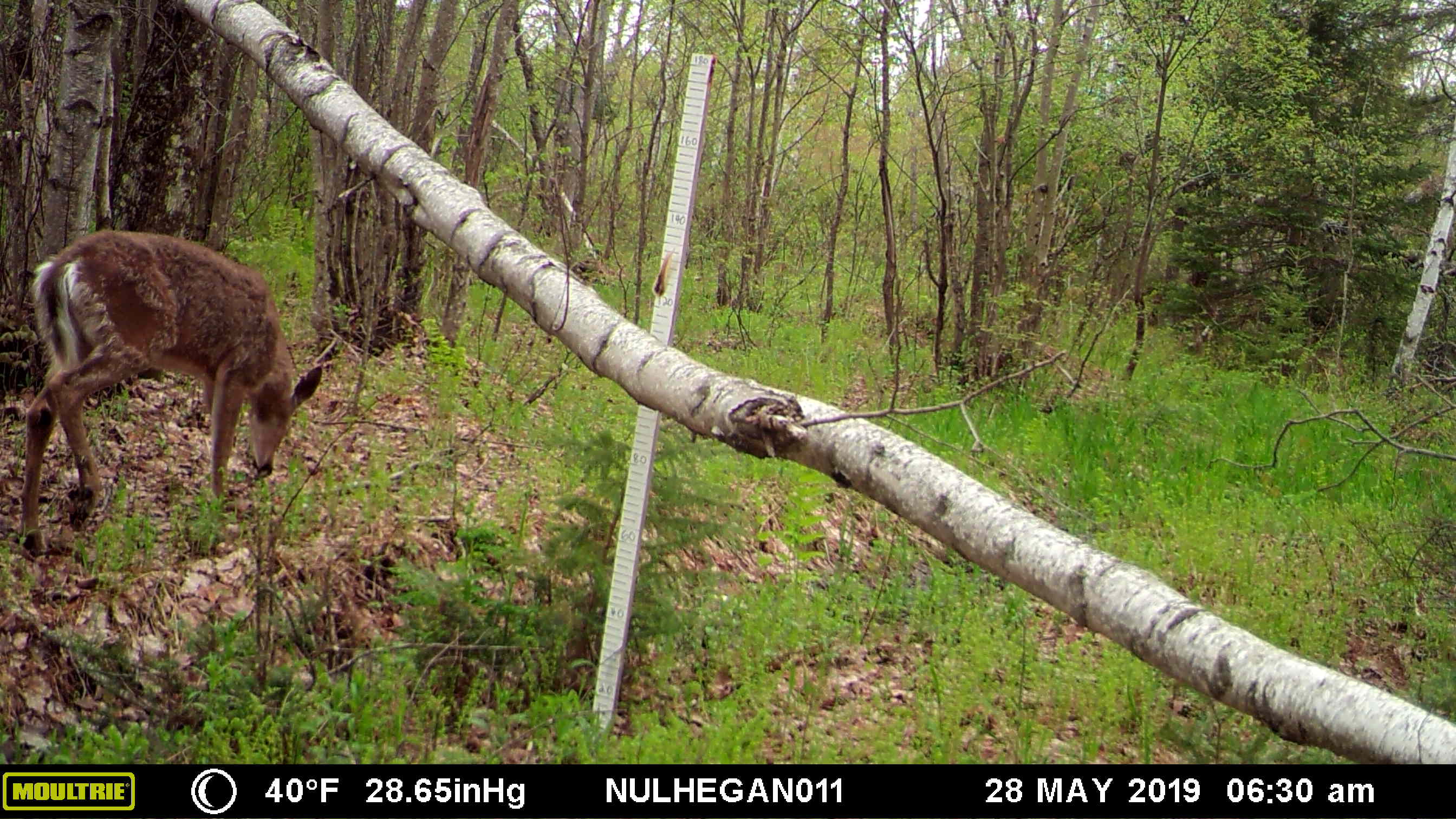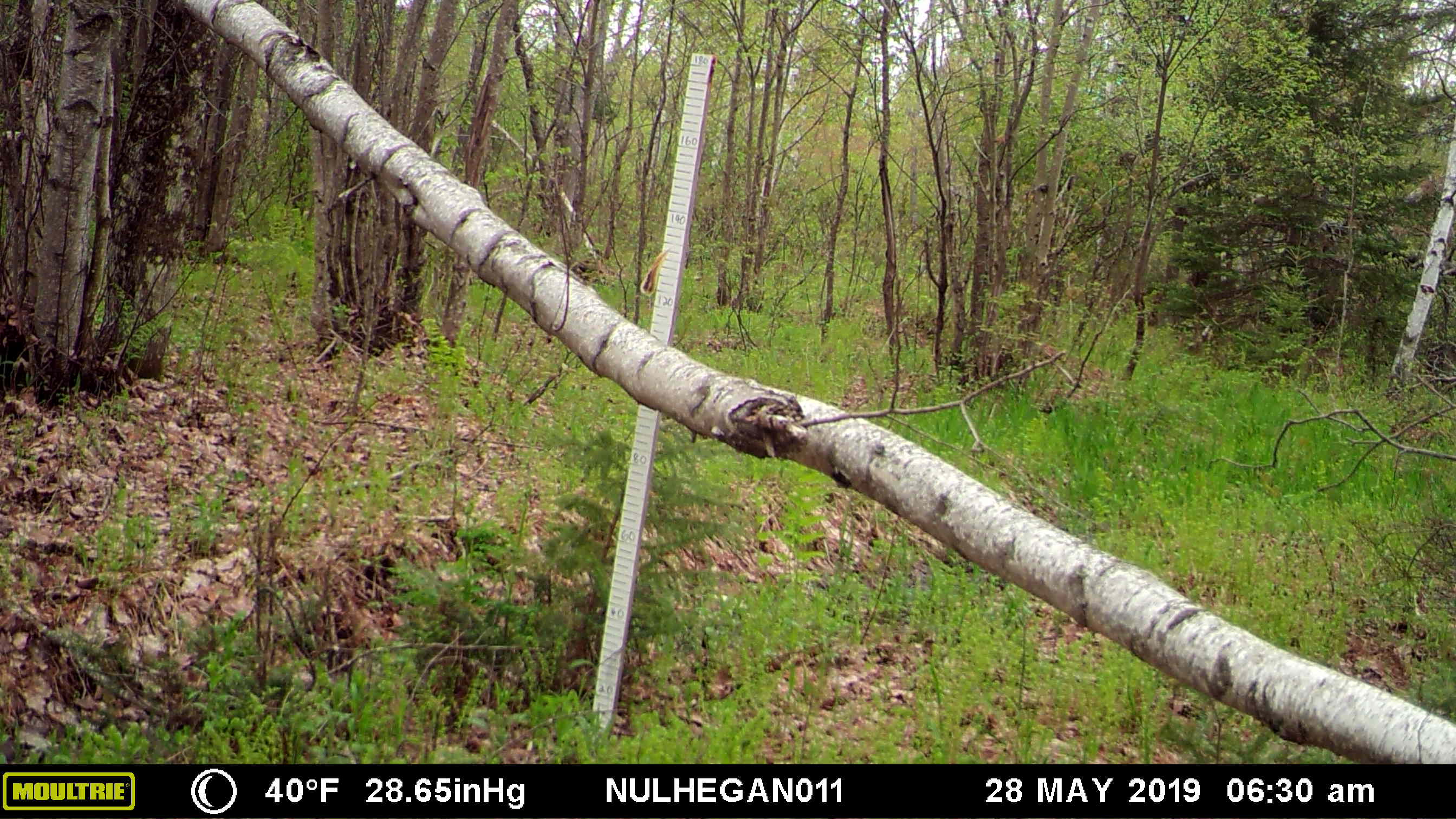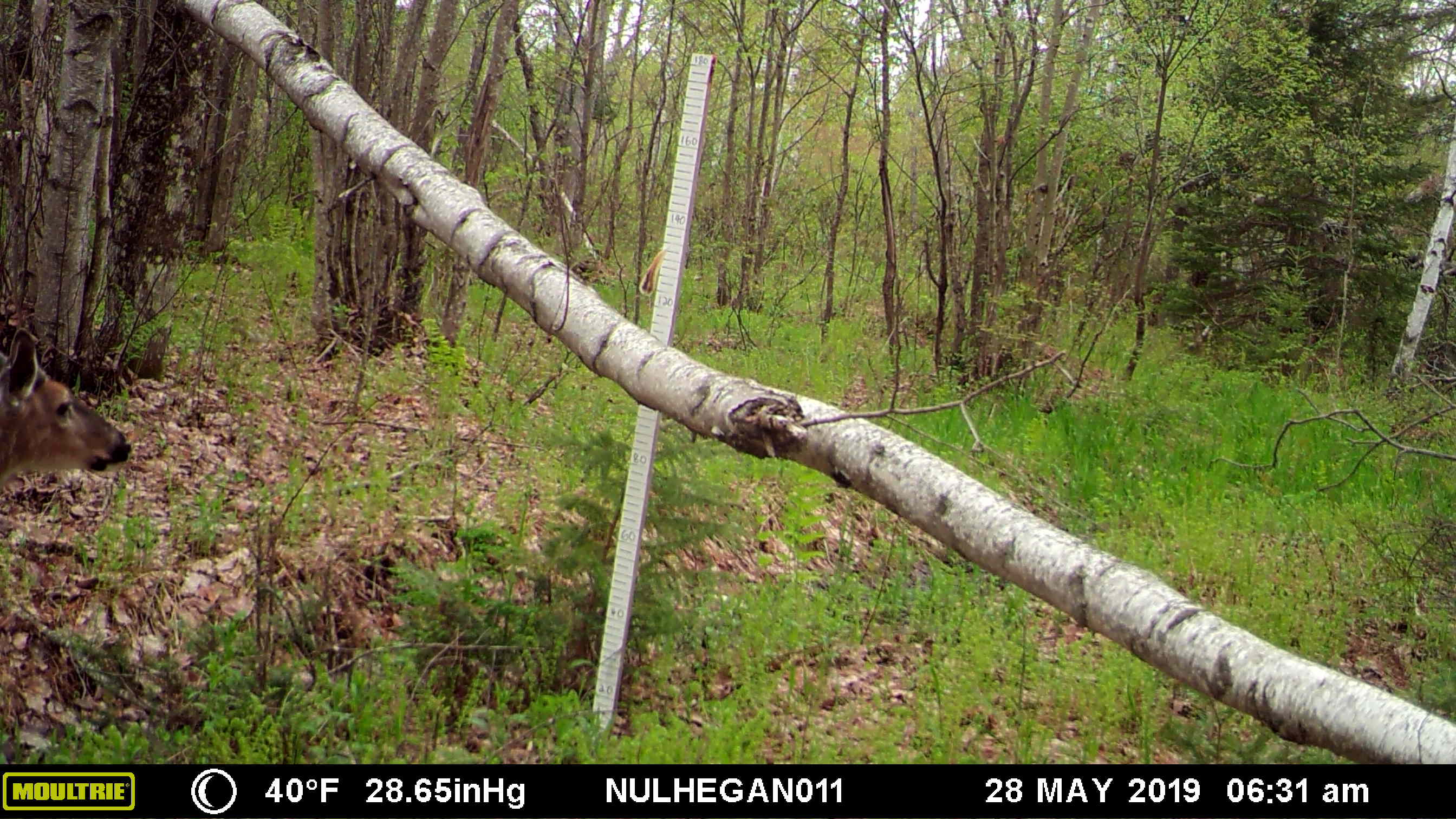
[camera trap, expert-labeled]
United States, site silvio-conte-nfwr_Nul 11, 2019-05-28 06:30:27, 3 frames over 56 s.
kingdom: Animalia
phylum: Chordata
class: Mammalia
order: Artiodactyla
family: Cervidae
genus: Odocoileus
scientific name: Odocoileus virginianus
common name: white-tailed deer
White-tailed deer (Odocoileus virginianus).